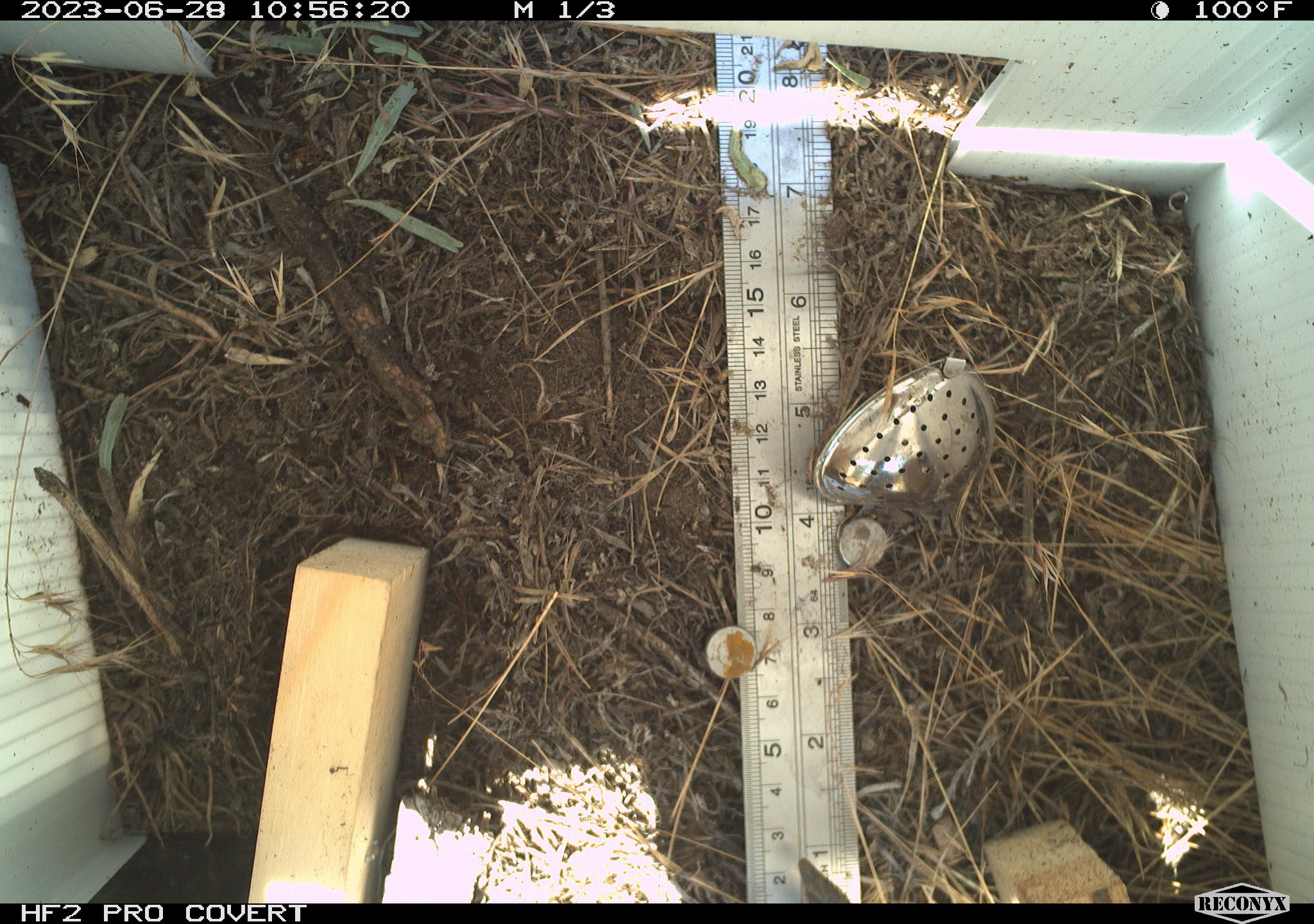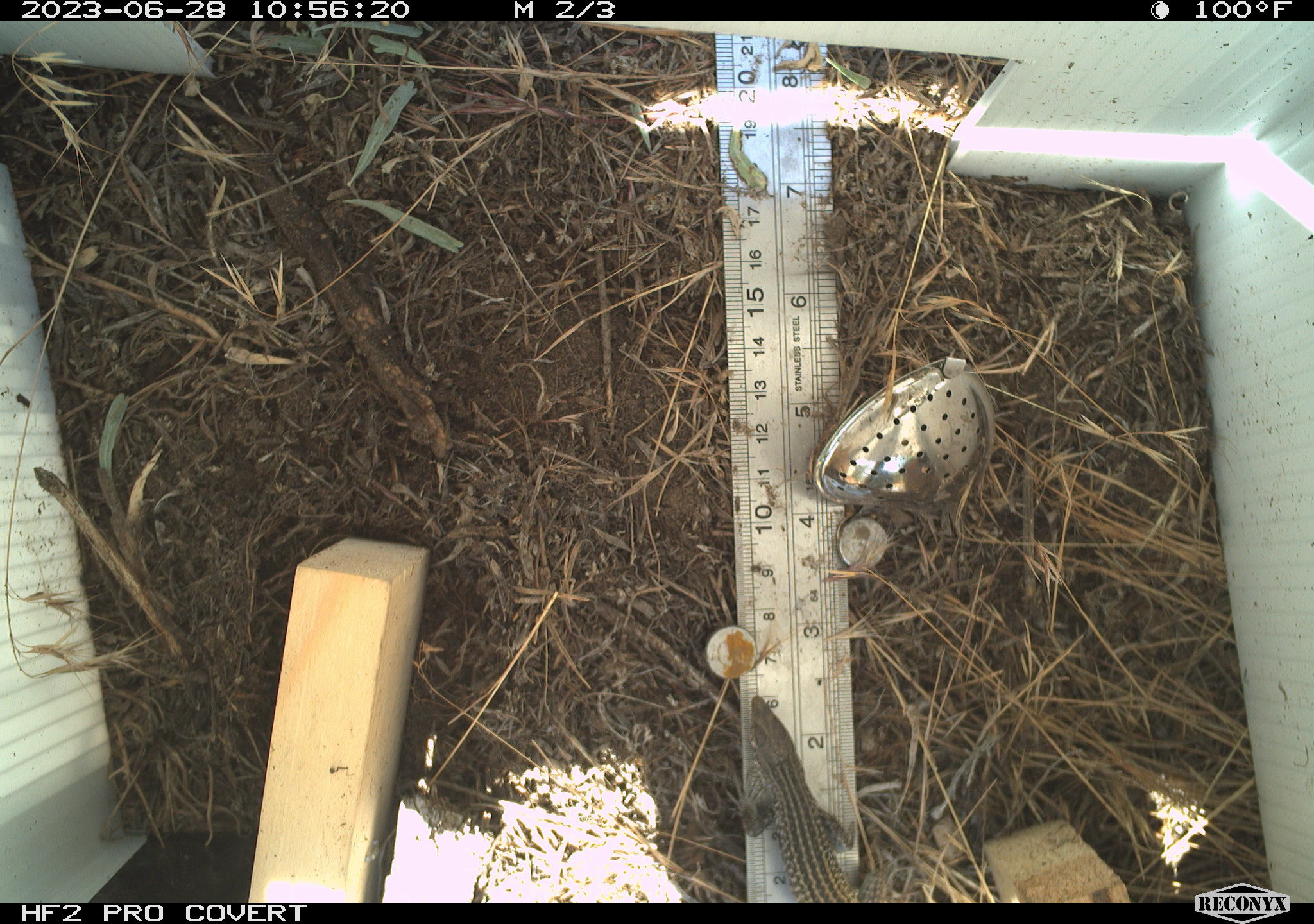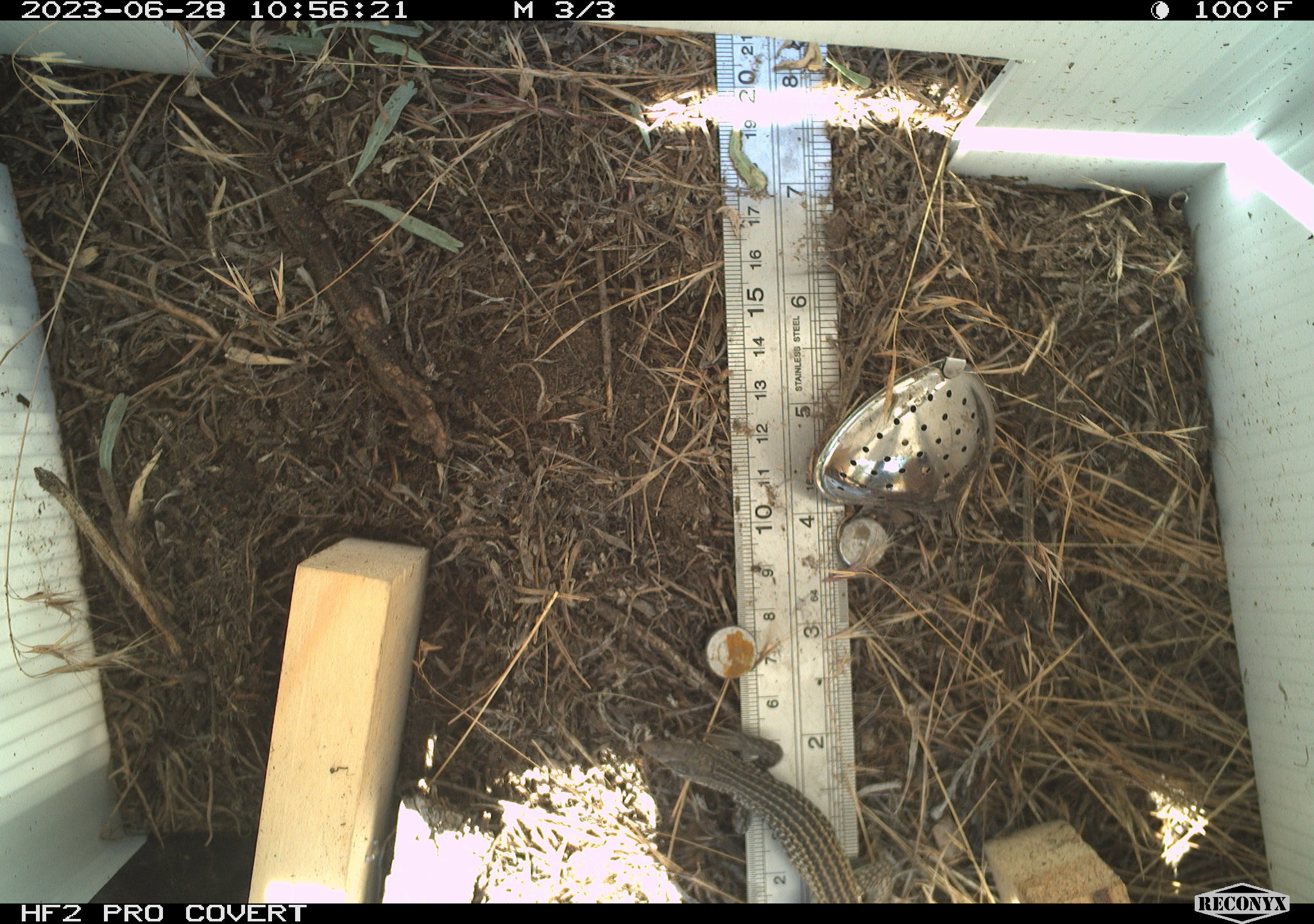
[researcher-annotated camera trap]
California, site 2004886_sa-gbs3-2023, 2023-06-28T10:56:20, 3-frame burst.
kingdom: Animalia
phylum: Chordata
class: Reptilia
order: Squamata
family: Teiidae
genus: Aspidoscelis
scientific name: Aspidoscelis tigris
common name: western whiptail